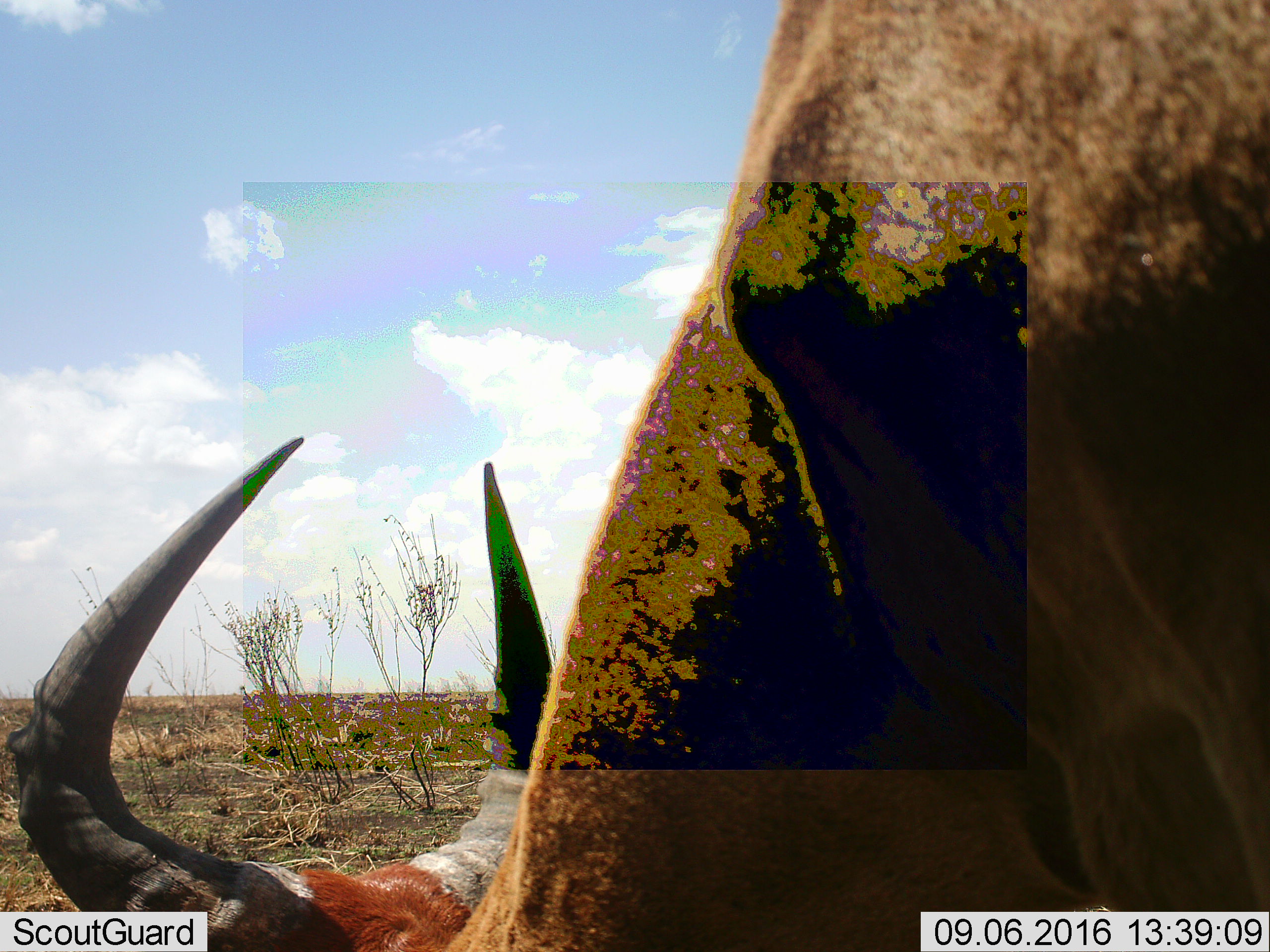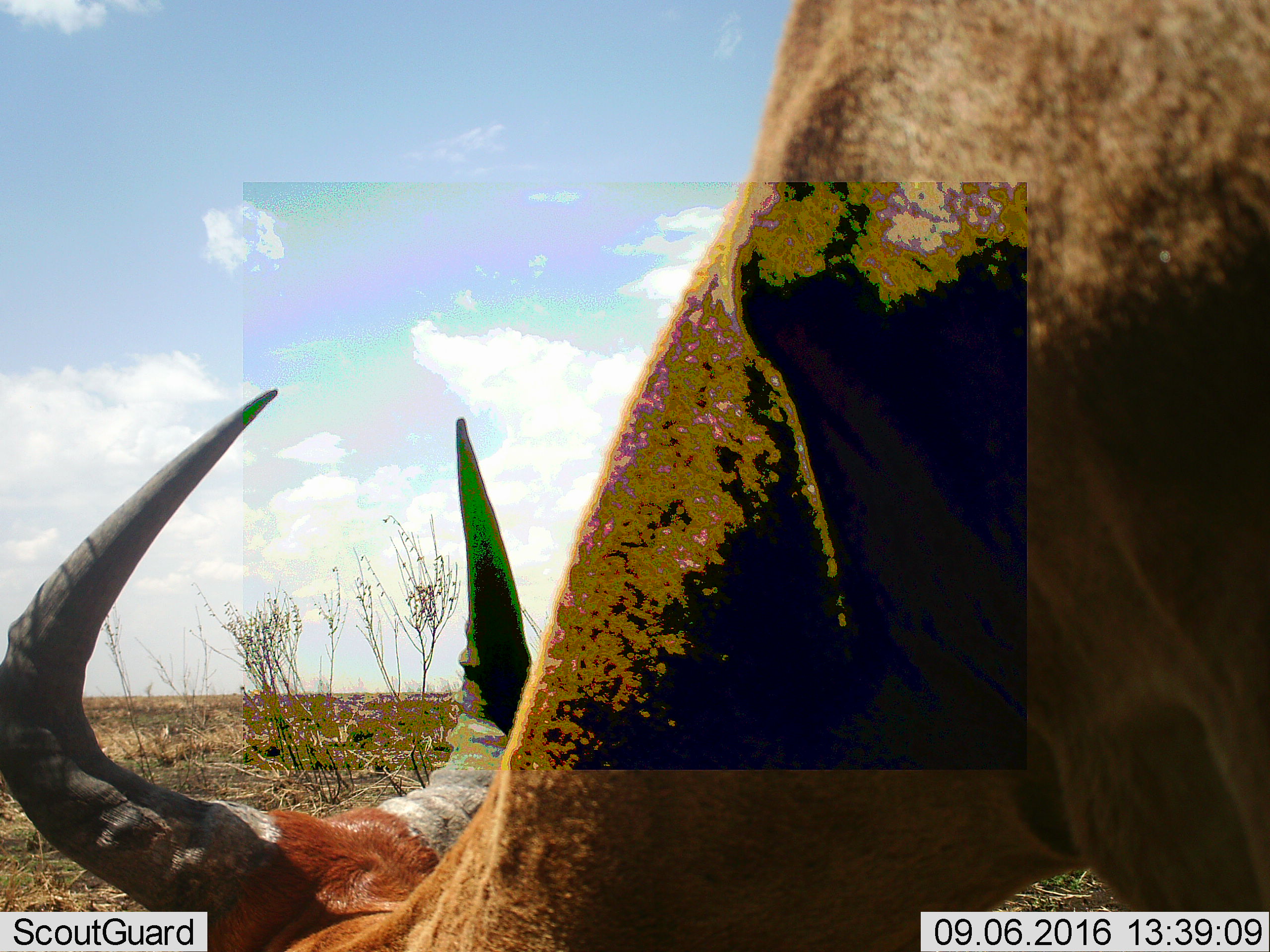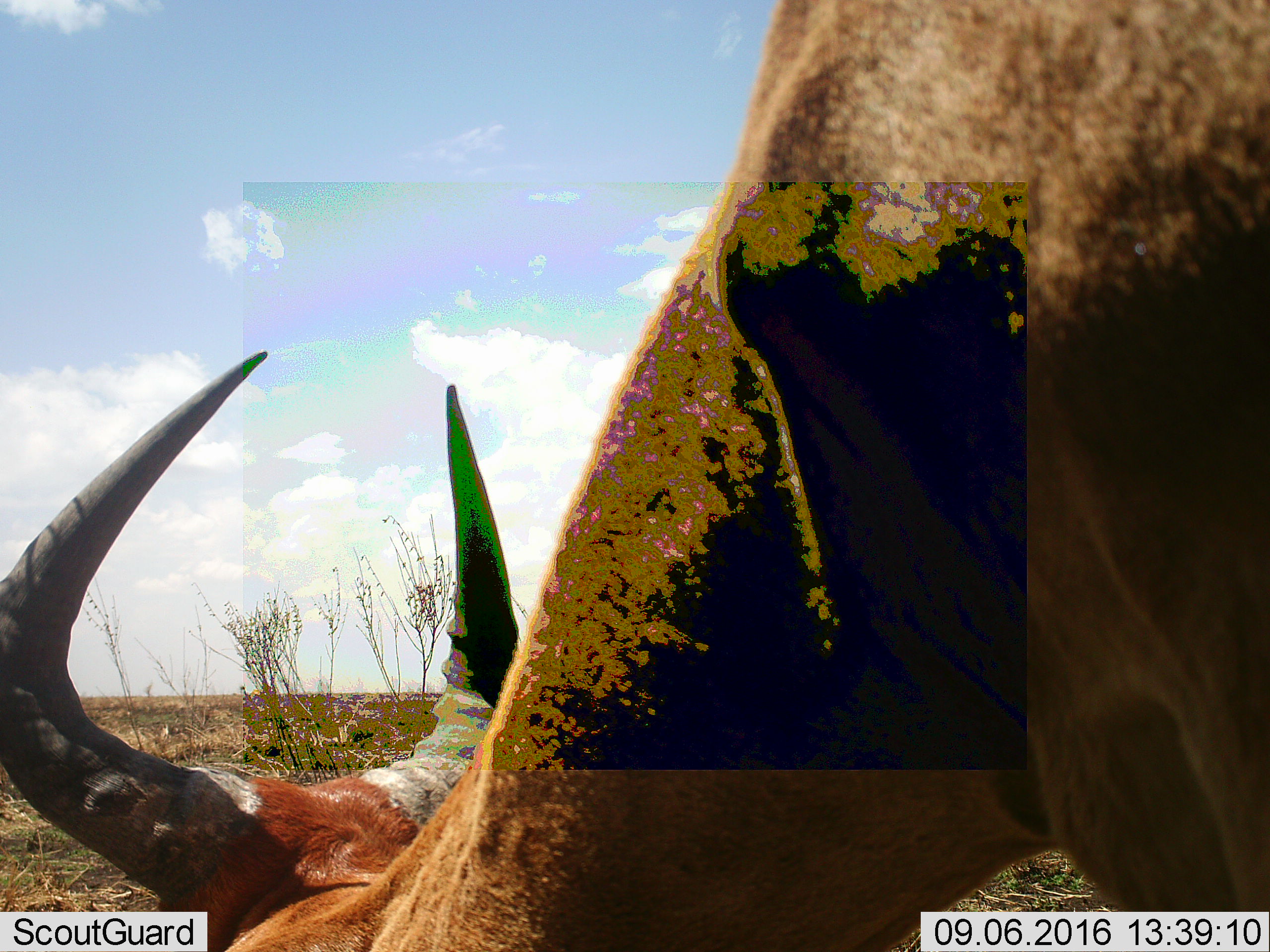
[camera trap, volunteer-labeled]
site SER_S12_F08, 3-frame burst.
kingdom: Animalia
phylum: Chordata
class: Mammalia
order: Artiodactyla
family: Bovidae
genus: Alcelaphus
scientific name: Alcelaphus buselaphus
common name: hartebeest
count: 1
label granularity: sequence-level